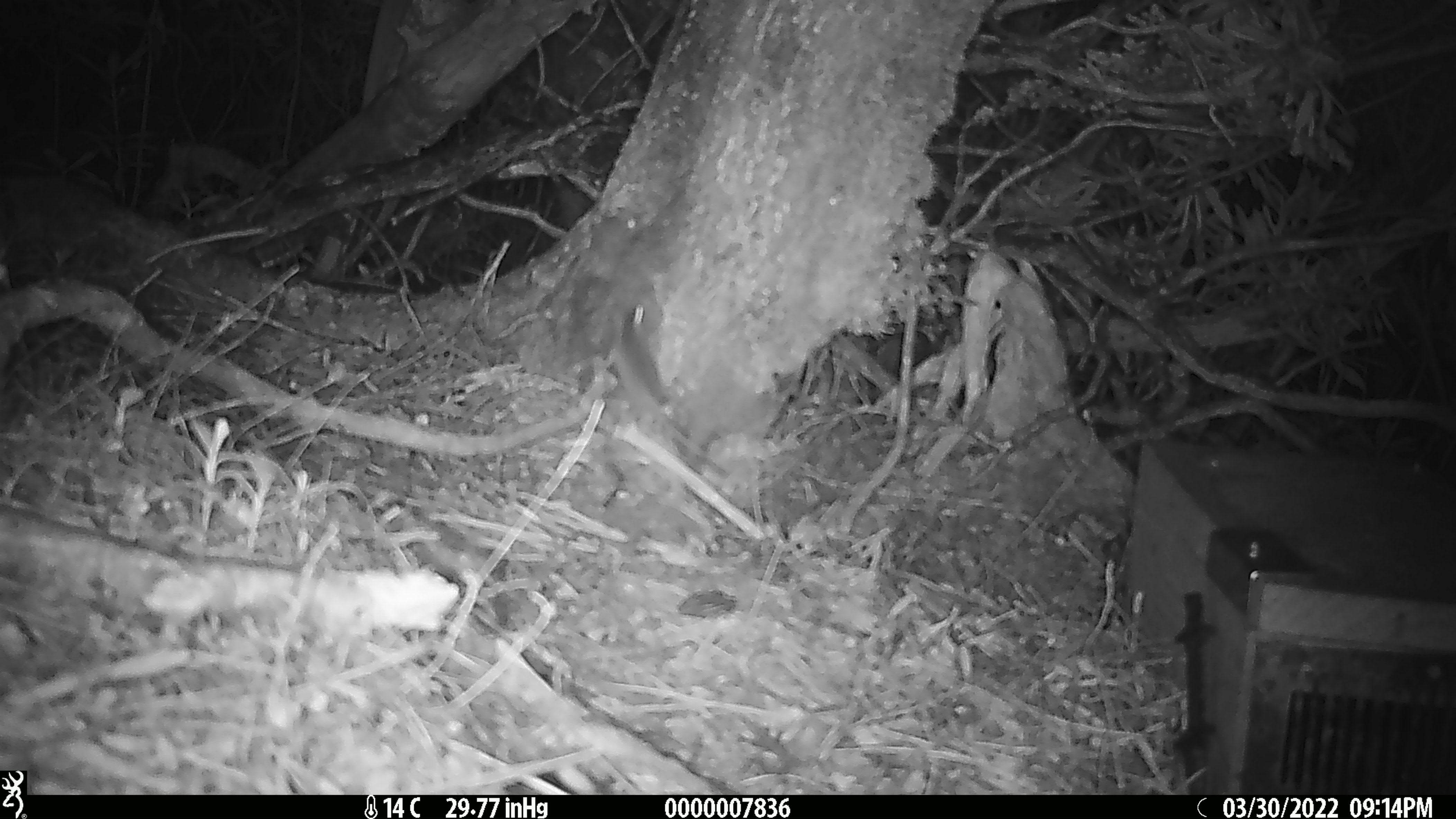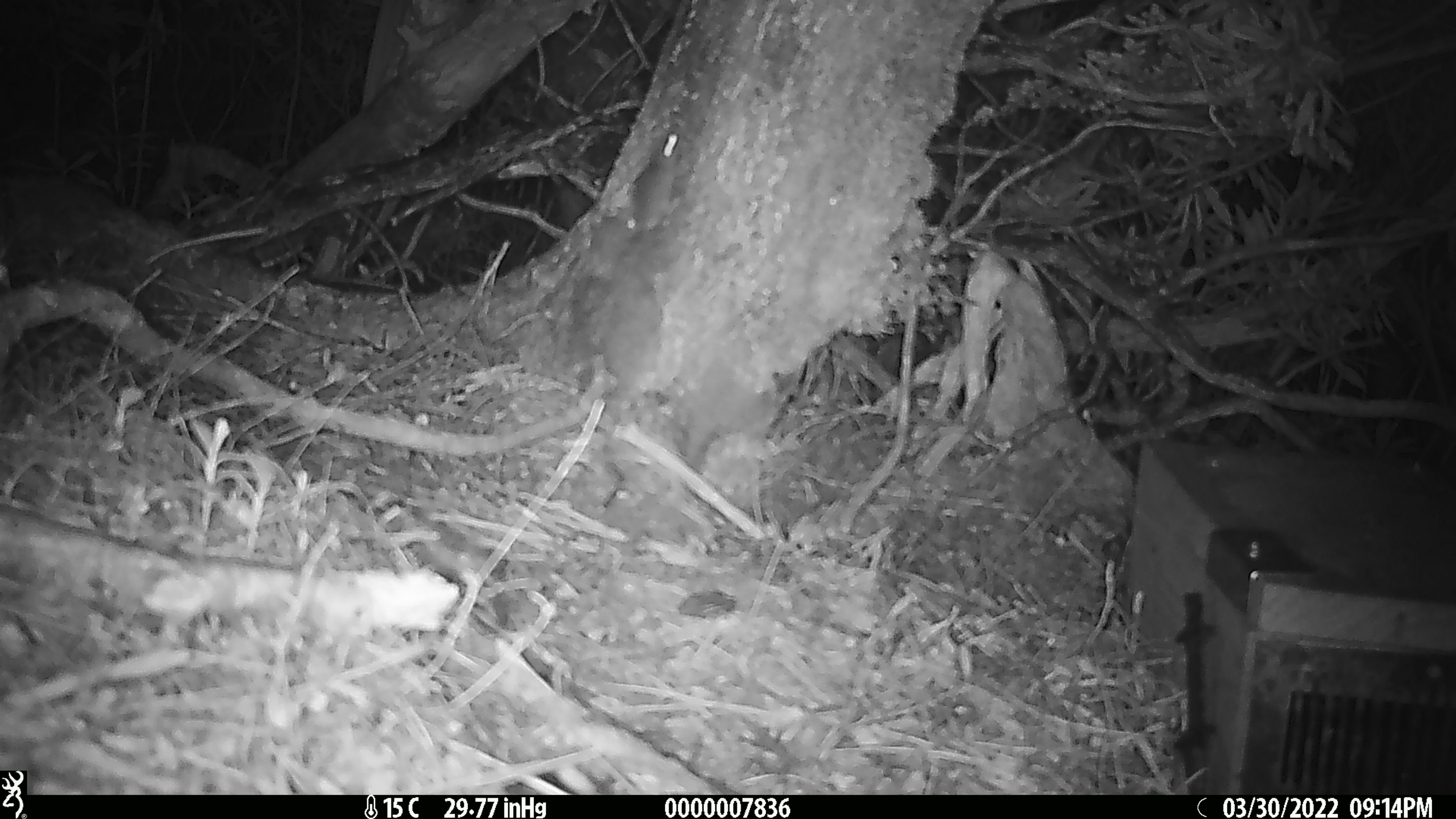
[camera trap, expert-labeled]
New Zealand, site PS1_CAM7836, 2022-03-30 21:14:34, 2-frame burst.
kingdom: Animalia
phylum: Chordata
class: Mammalia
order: Rodentia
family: Muridae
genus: Mus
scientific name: Mus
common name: mouse